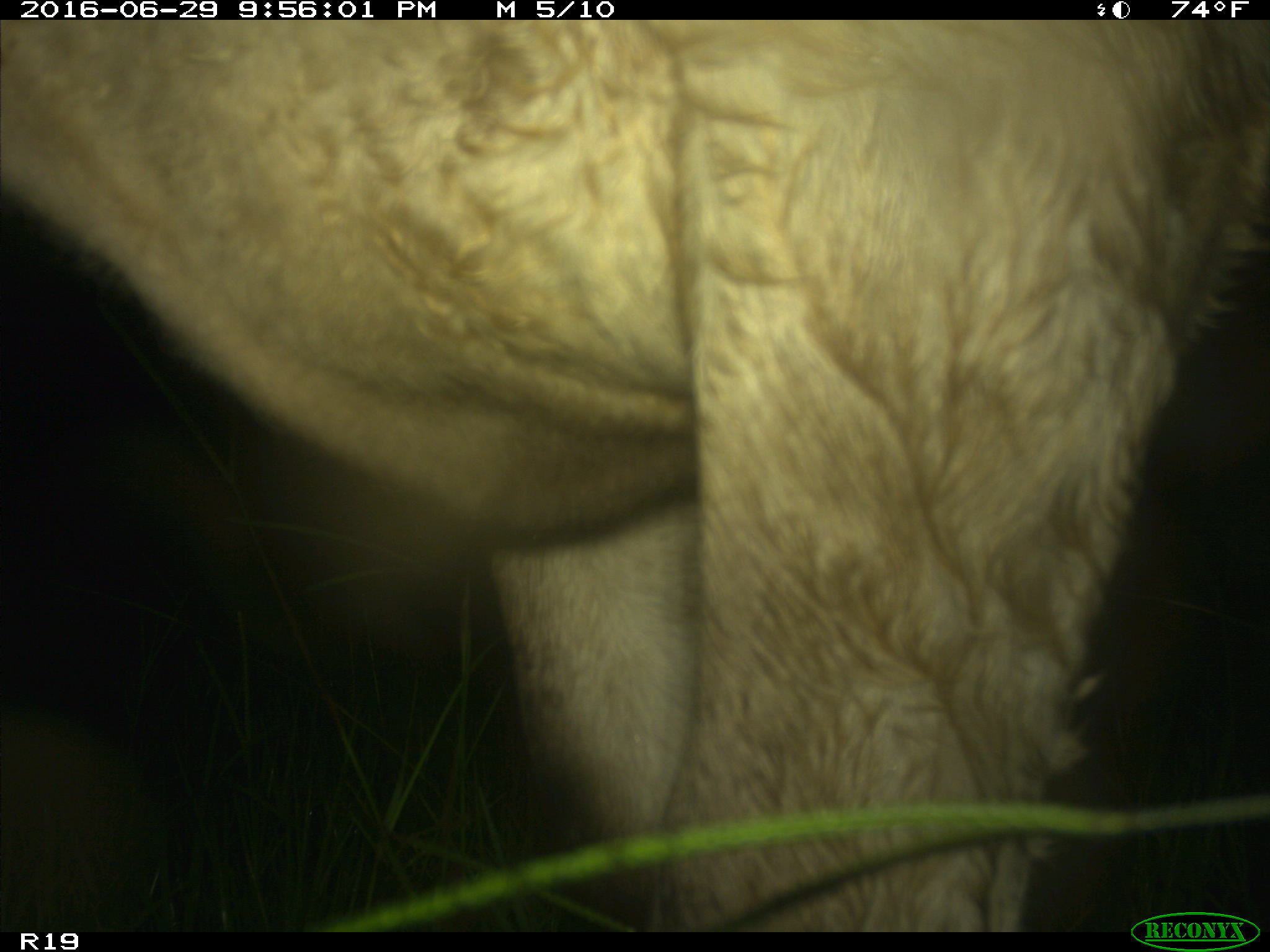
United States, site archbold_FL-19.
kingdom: Animalia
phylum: Chordata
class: Mammalia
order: Artiodactyla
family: Bovidae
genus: Bos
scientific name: Bos taurus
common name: domestic cow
Bos taurus (domestic cow).